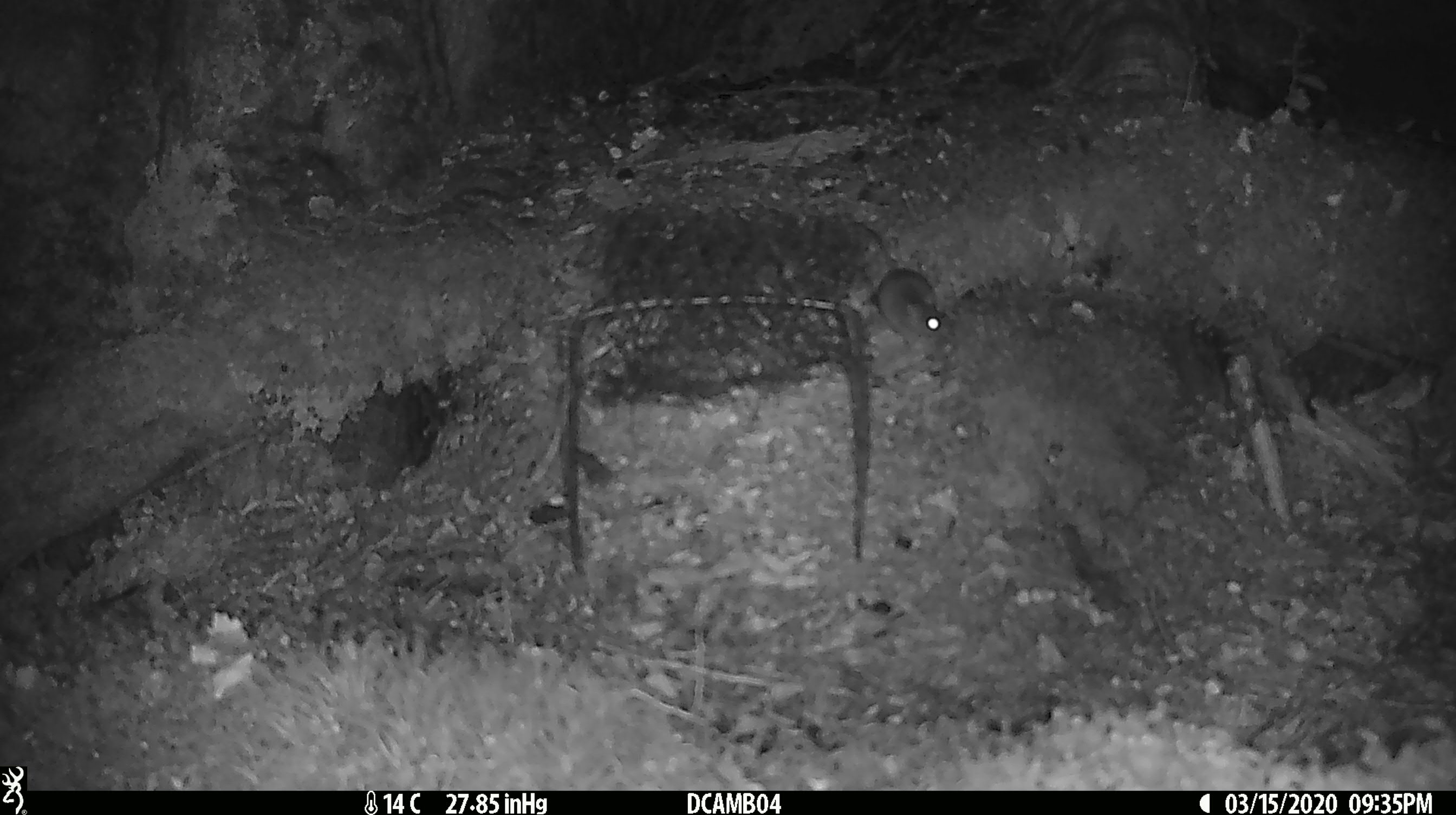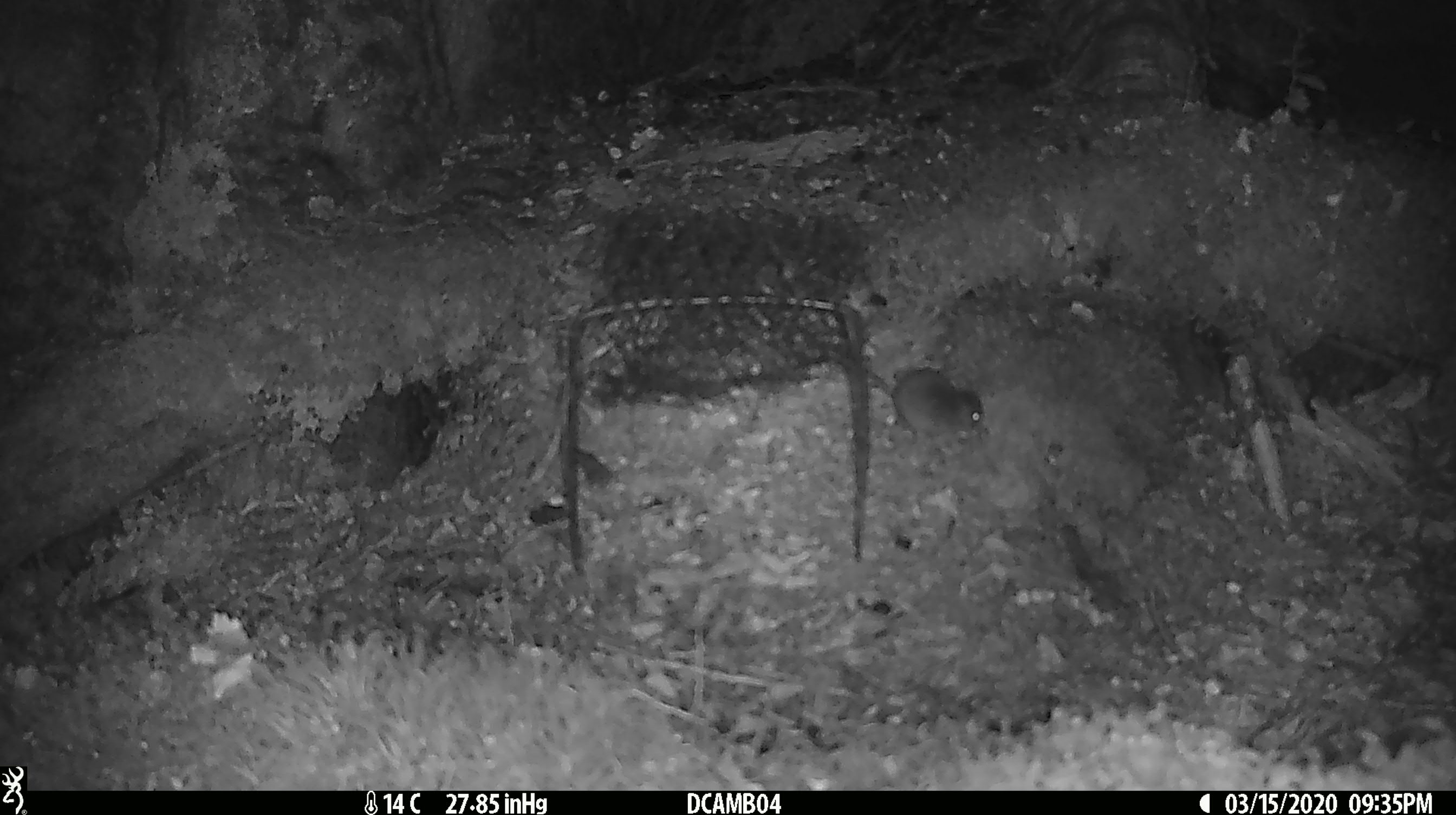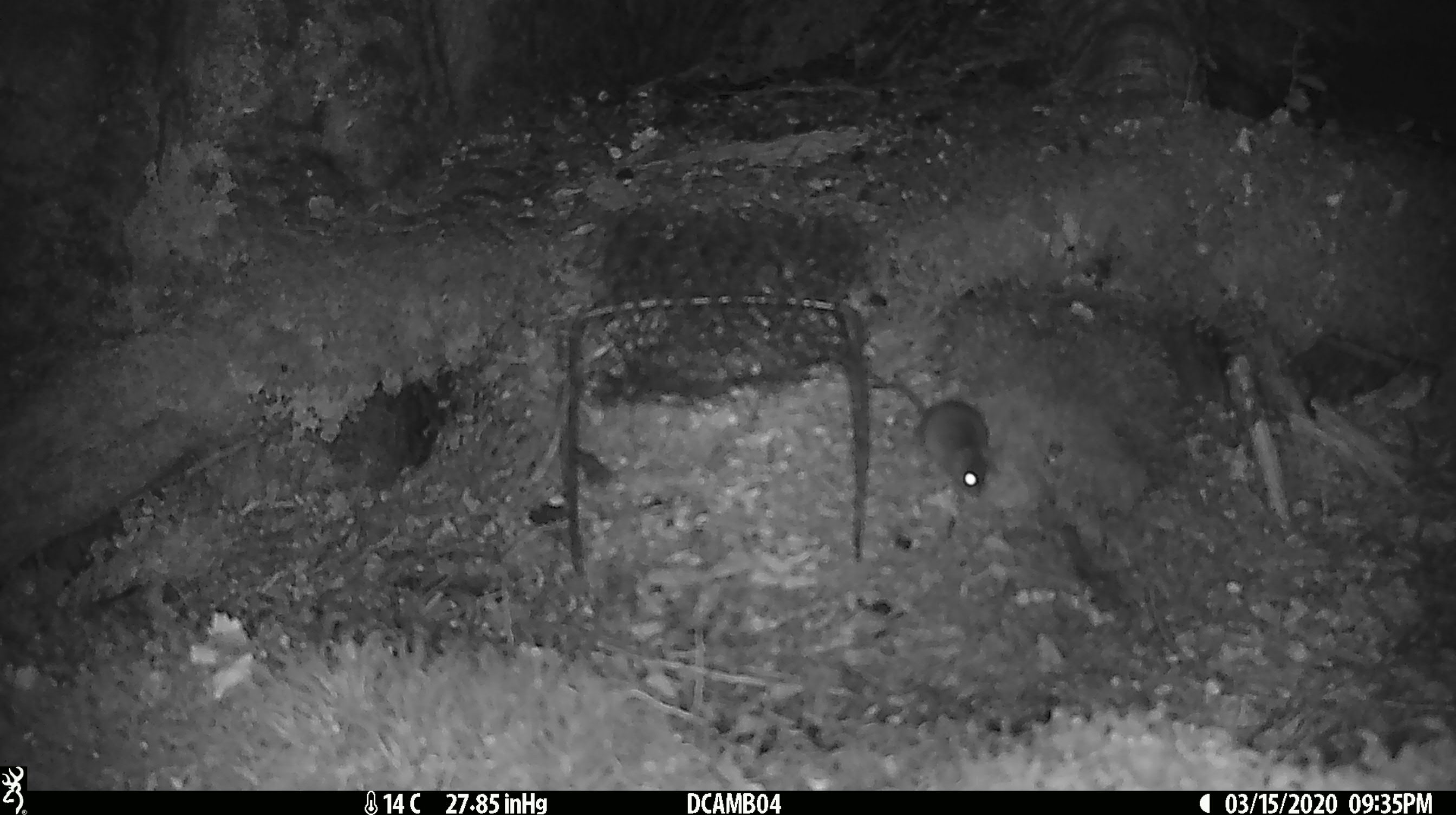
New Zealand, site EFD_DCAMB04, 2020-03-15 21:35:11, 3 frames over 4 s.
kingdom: Animalia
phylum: Chordata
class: Mammalia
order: Rodentia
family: Muridae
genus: Mus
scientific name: Mus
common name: mouse